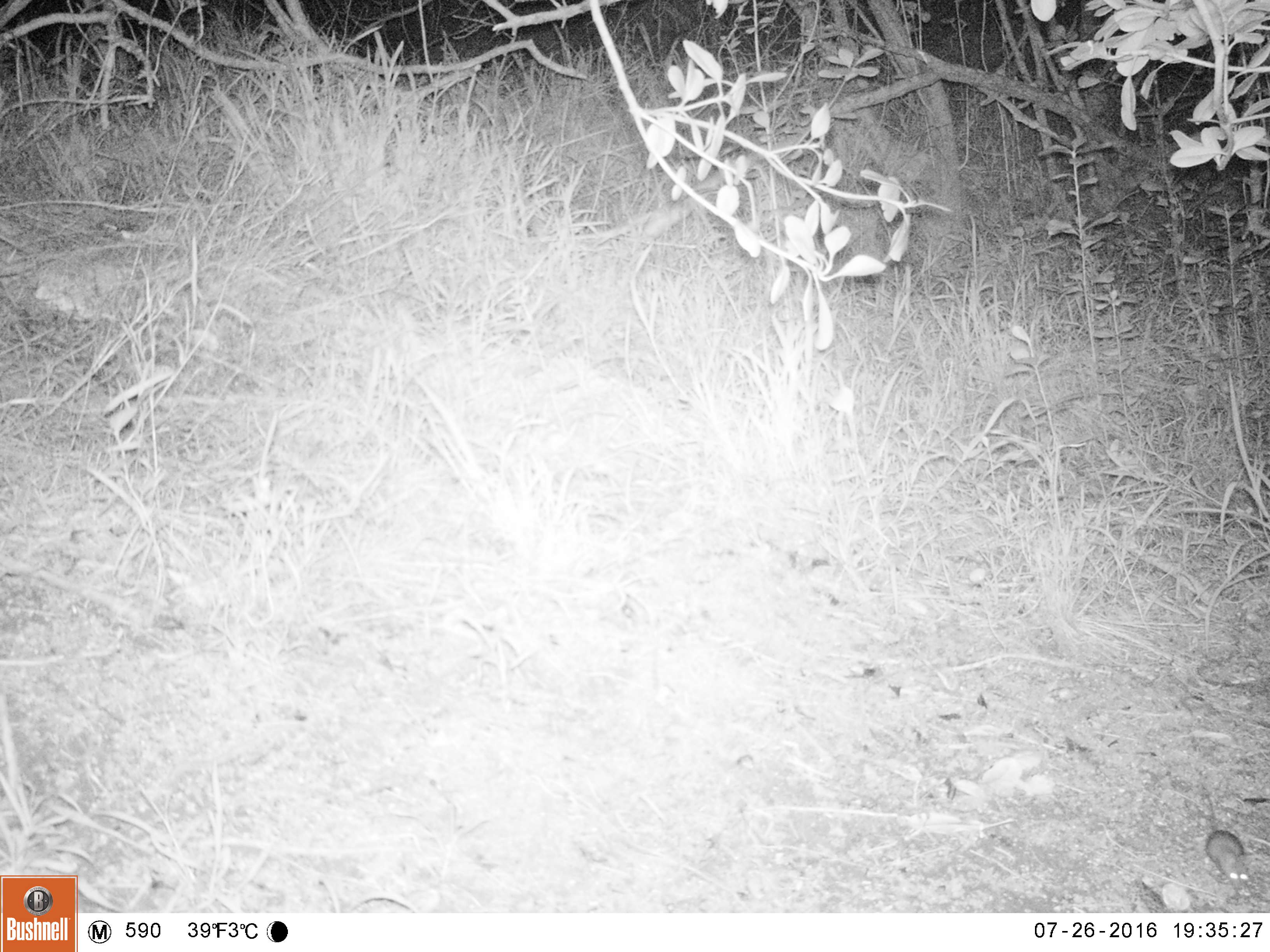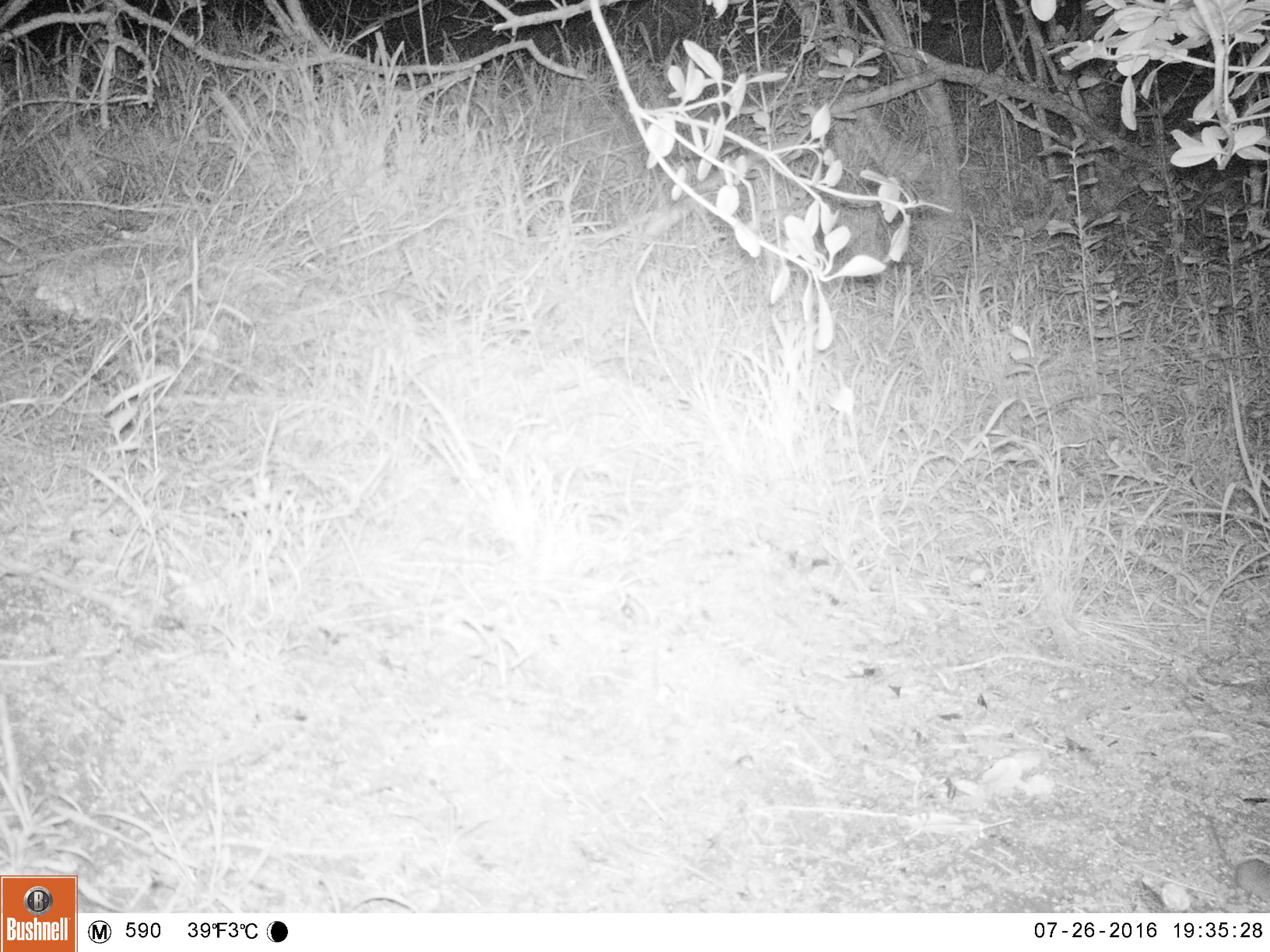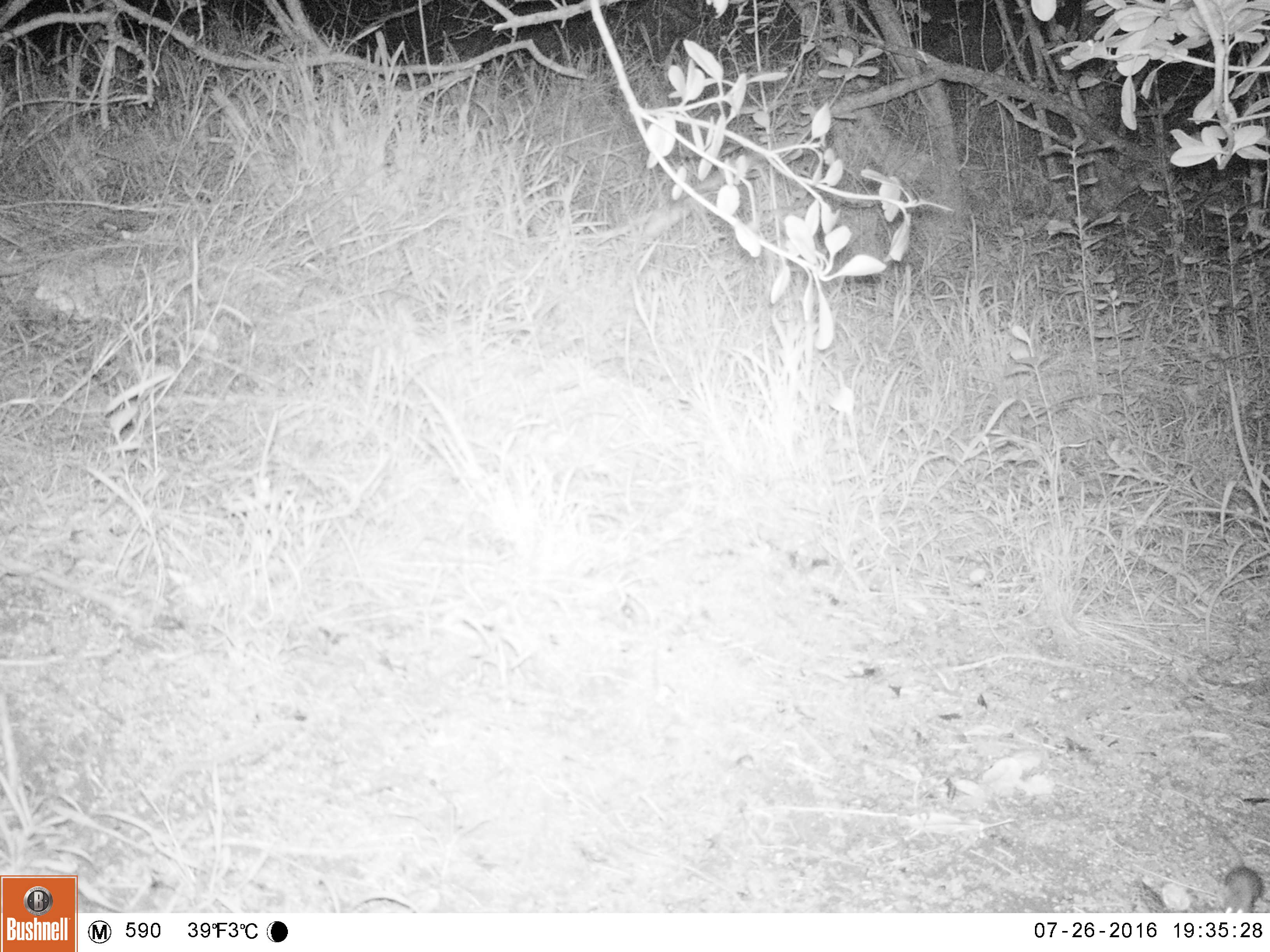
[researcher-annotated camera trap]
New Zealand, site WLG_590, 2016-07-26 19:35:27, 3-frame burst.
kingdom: Animalia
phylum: Chordata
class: Mammalia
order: Rodentia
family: Muridae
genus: Mus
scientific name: Mus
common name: mouse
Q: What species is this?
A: Mouse (Mus).